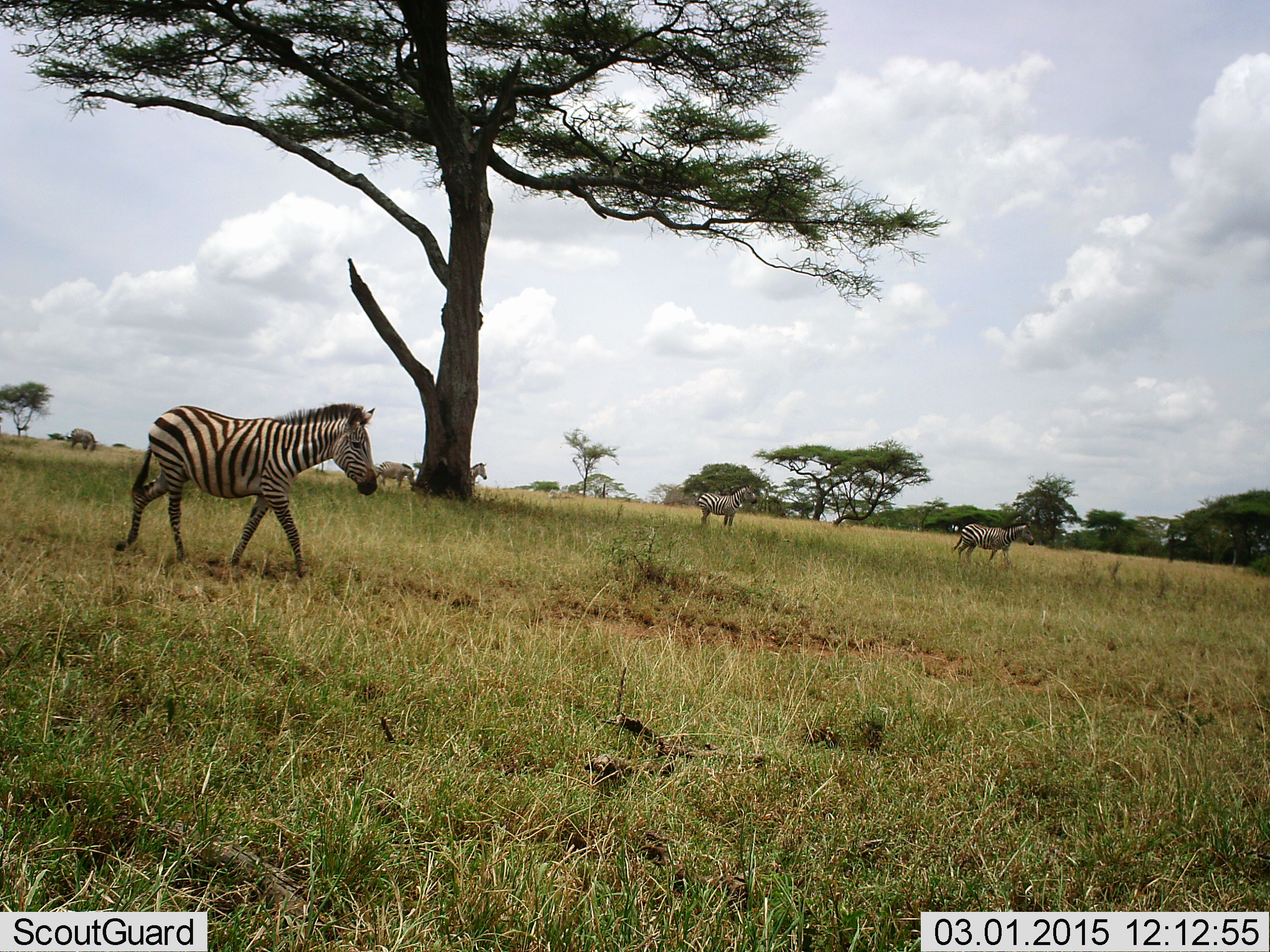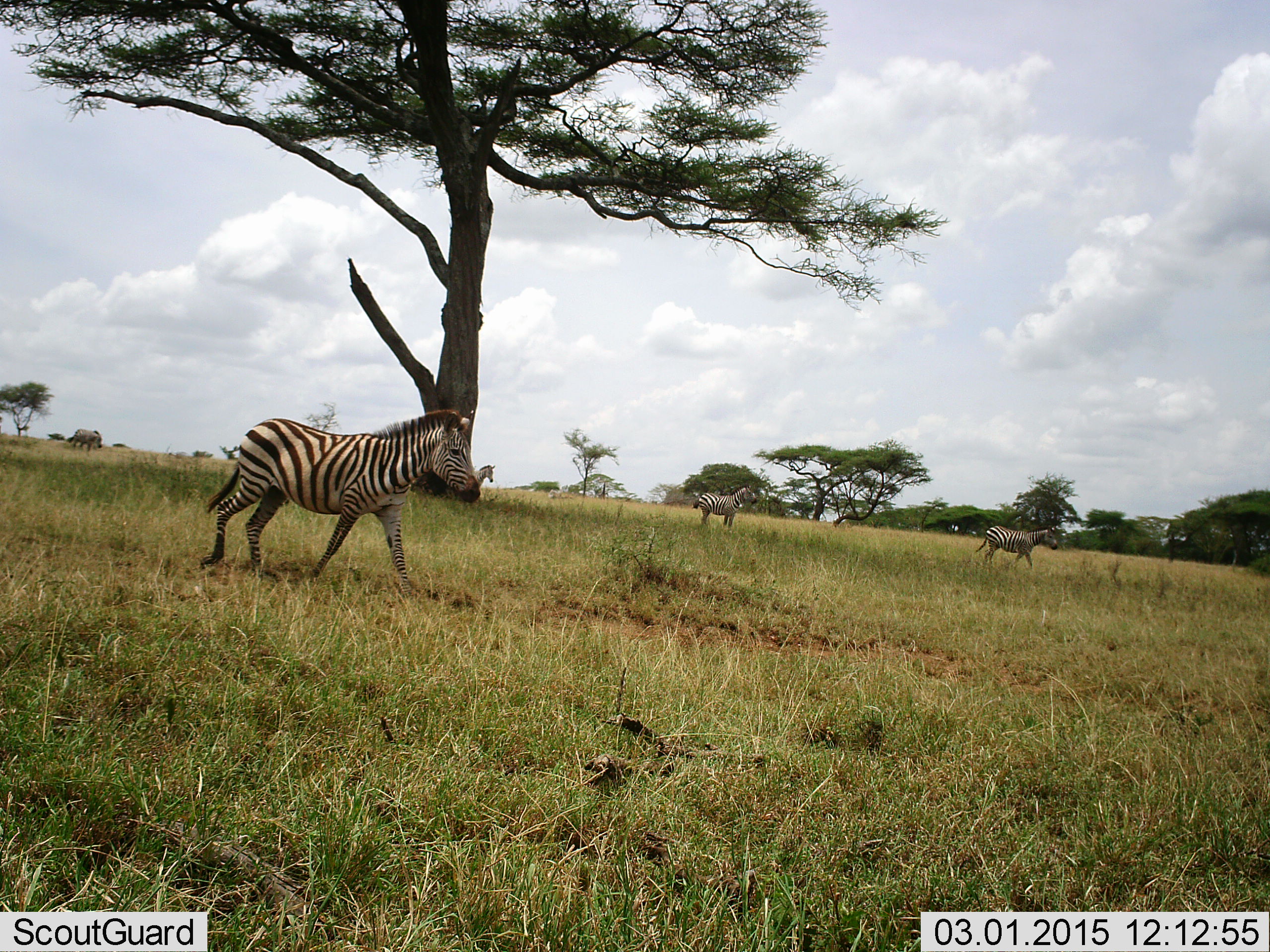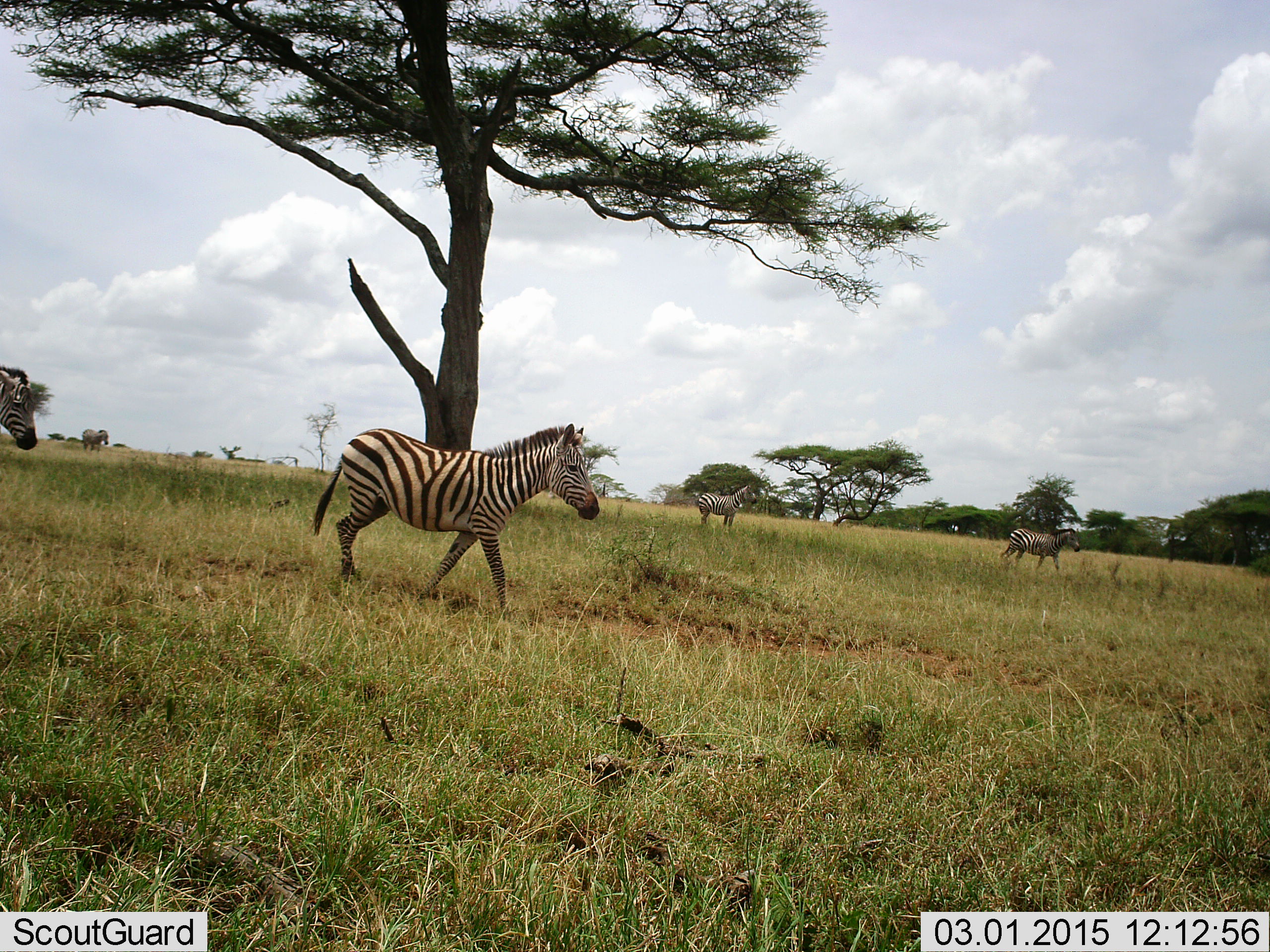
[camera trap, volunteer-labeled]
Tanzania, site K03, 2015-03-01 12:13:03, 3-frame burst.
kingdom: Animalia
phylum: Chordata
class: Mammalia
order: Perissodactyla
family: Equidae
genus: Equus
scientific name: Equus quagga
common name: plains zebra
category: zebra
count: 5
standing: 20%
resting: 0%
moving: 100%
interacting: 0%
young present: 0%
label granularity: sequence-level